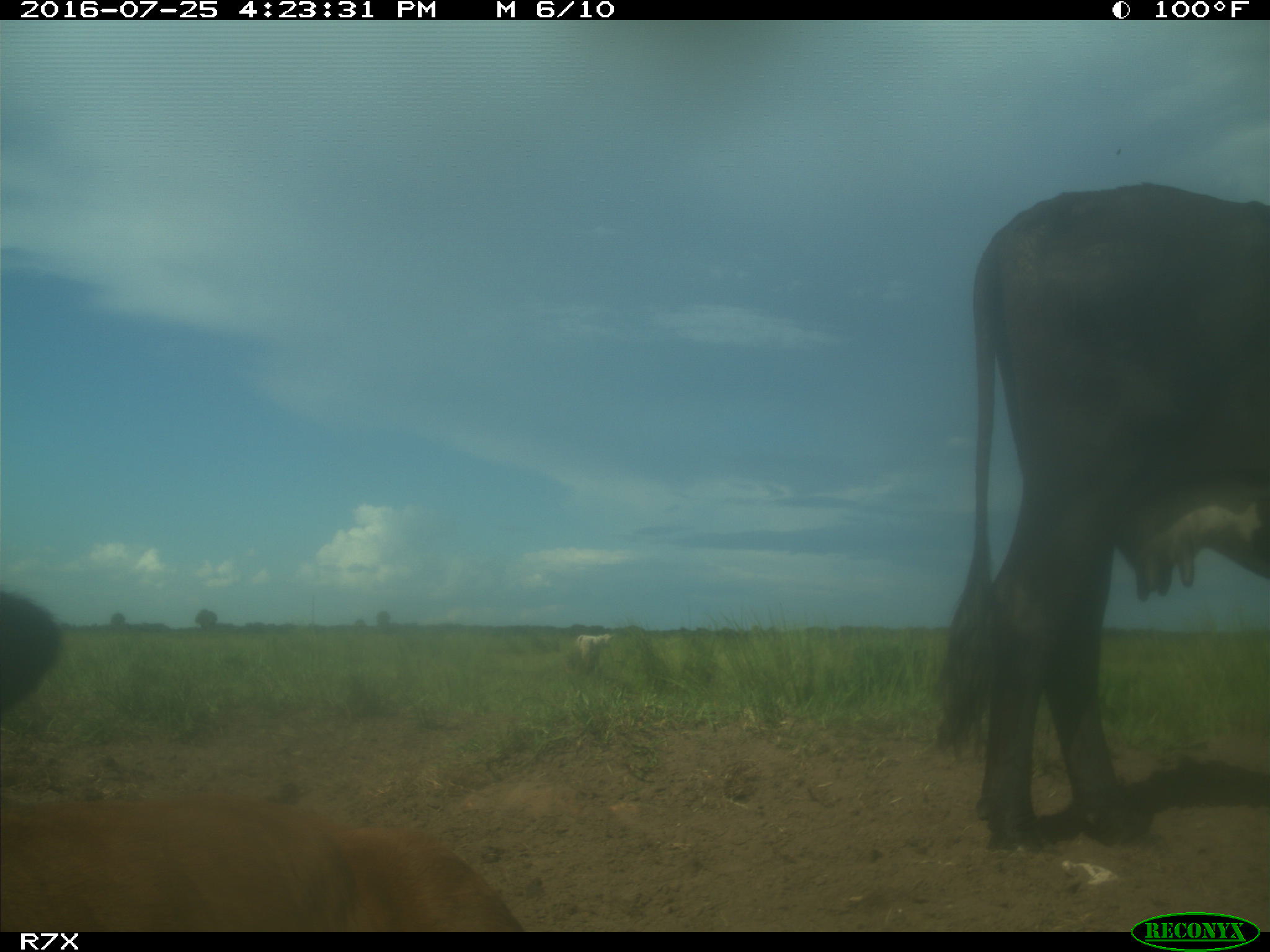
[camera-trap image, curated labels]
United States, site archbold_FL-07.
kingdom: Animalia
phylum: Chordata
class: Mammalia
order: Artiodactyla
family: Bovidae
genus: Bos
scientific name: Bos taurus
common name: domestic cow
Bos taurus (domestic cow).